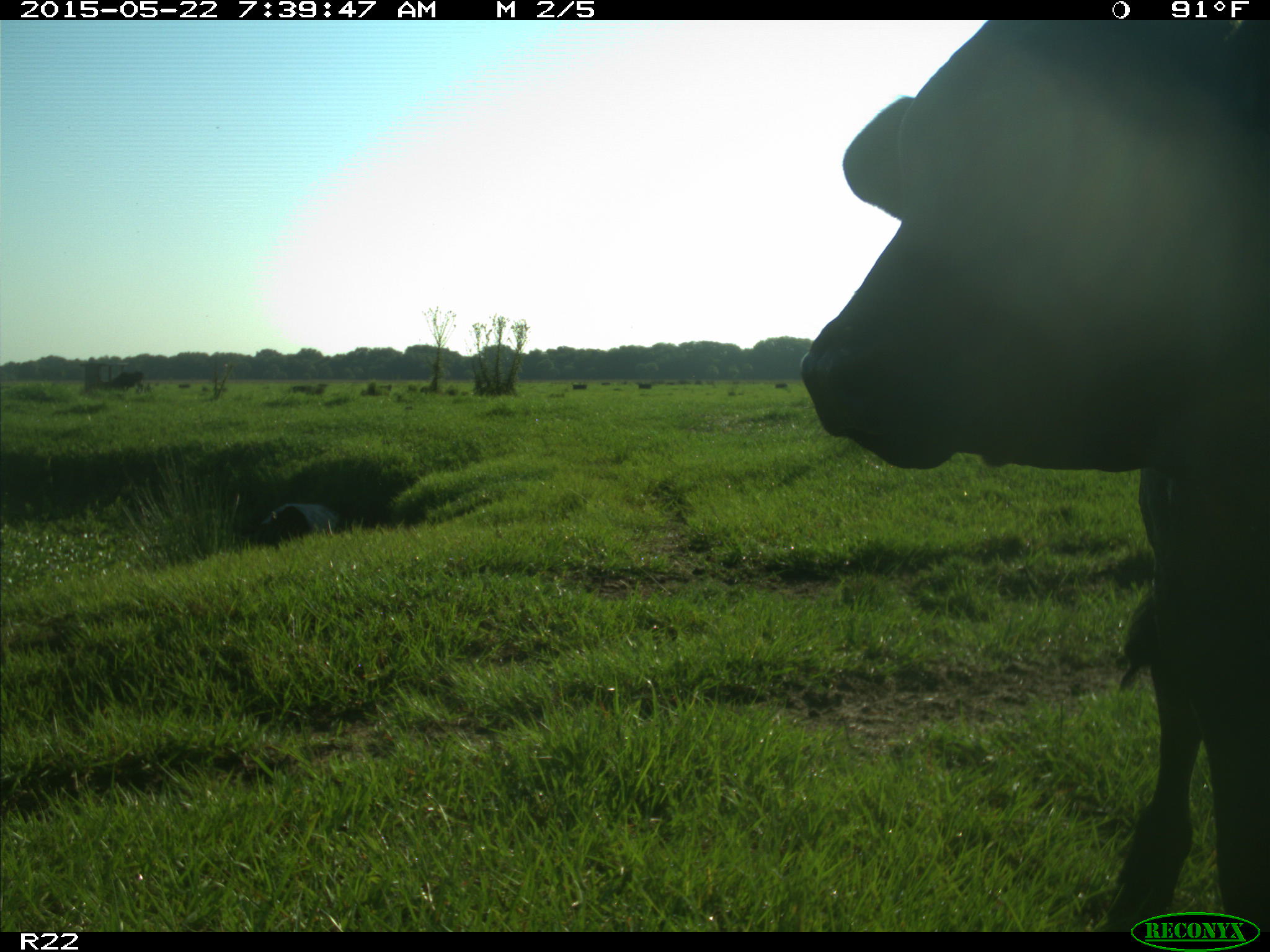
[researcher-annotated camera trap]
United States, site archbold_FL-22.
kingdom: Animalia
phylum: Chordata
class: Mammalia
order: Artiodactyla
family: Bovidae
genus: Bos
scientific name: Bos taurus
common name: domestic cow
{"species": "Bos taurus (domestic cow)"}